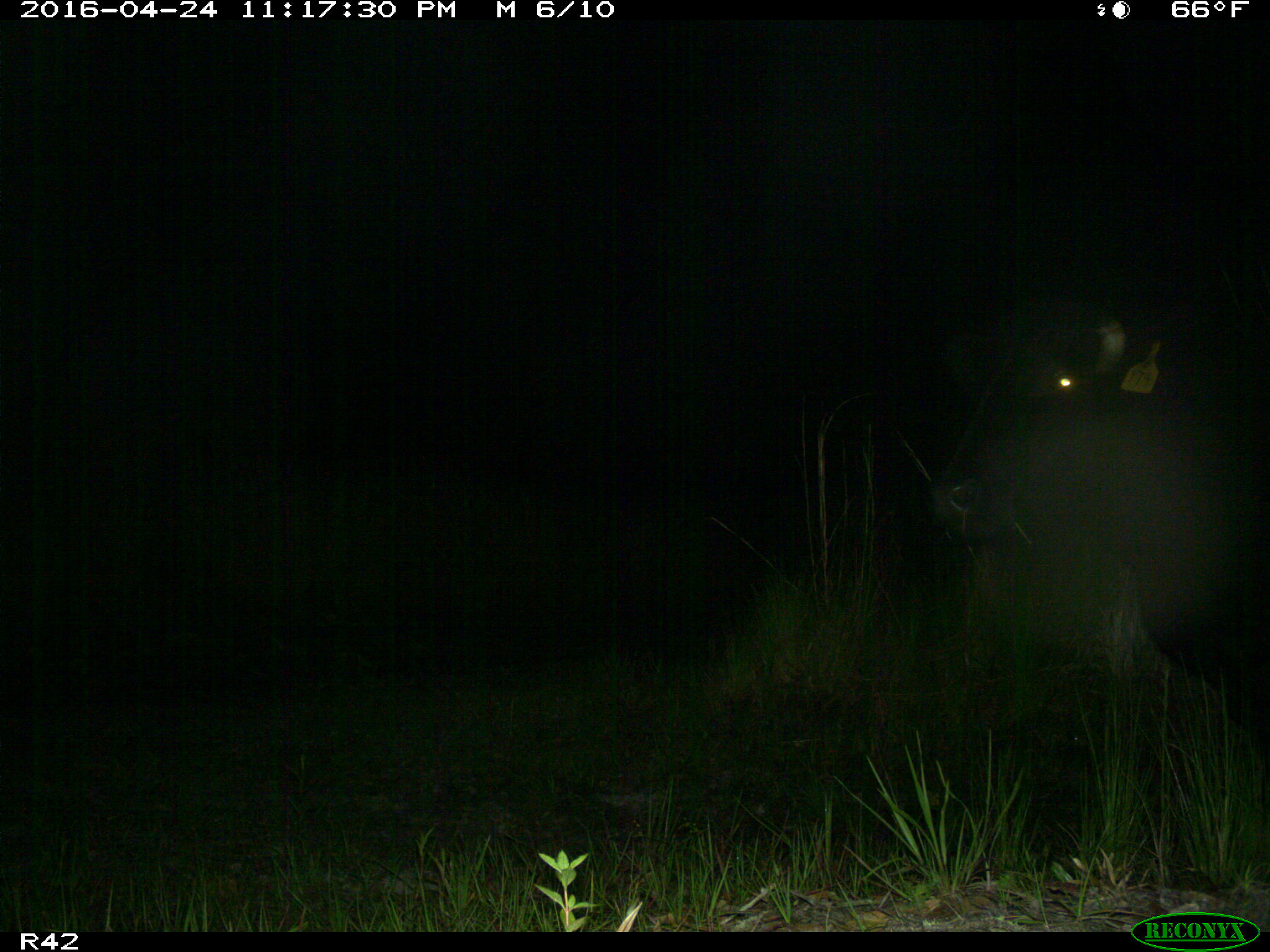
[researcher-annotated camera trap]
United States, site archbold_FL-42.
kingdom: Animalia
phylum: Chordata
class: Mammalia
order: Artiodactyla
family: Bovidae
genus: Bos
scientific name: Bos taurus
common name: domestic cow